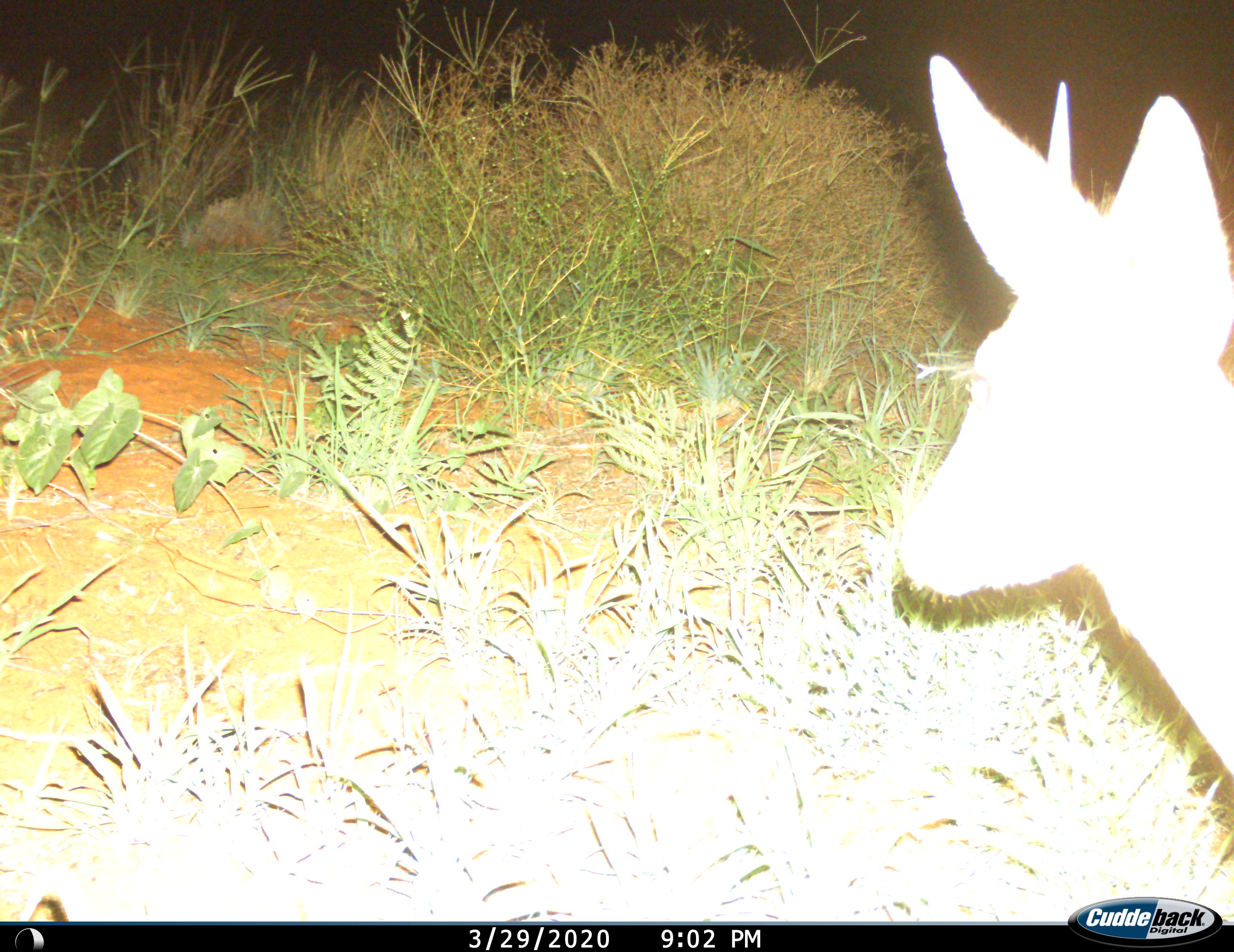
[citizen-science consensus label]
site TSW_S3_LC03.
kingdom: Animalia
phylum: Chordata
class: Mammalia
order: Artiodactyla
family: Bovidae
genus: Sylvicapra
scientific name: Sylvicapra grimmia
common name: common duiker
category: duikercommongrey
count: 1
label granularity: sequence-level